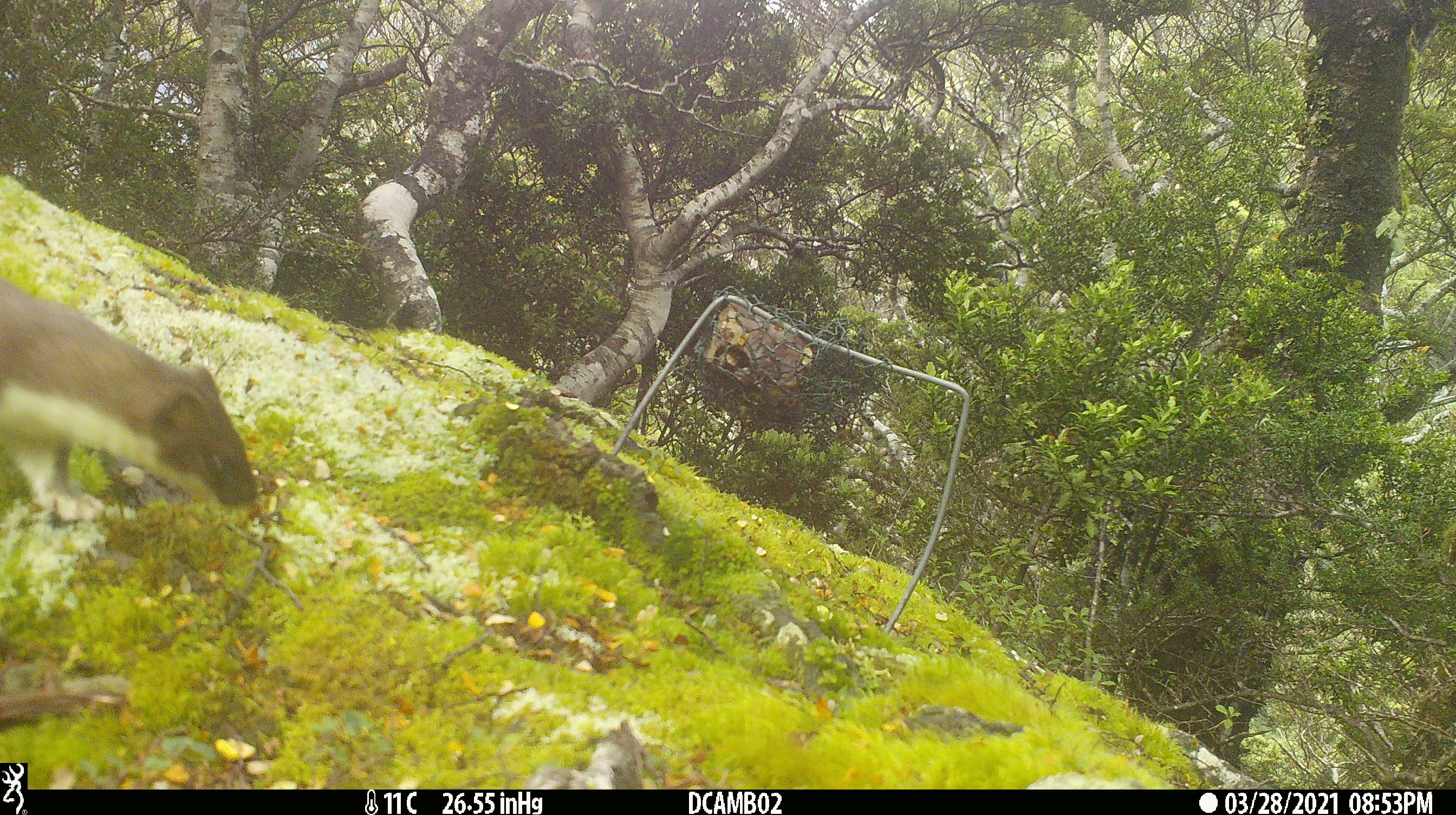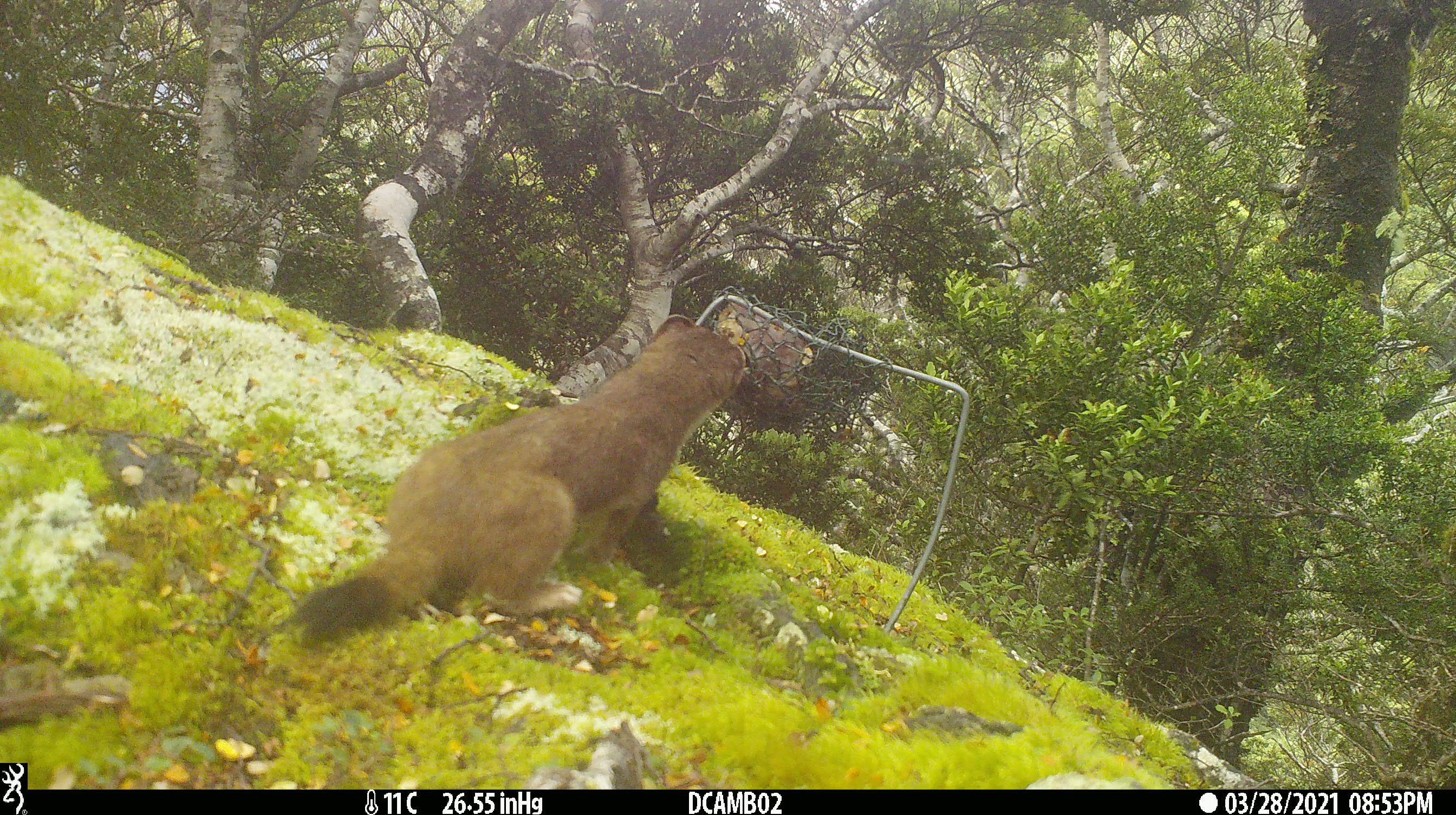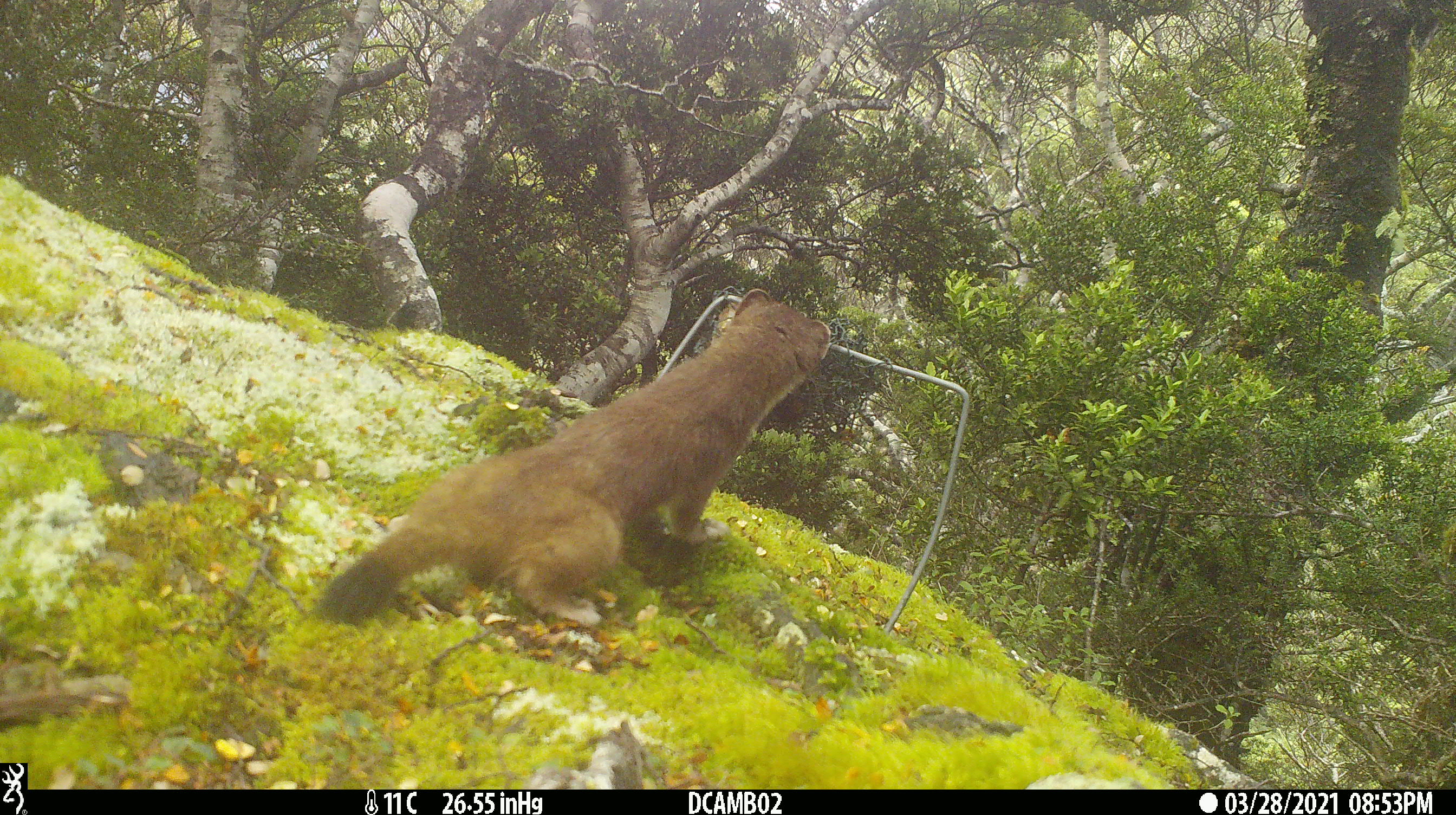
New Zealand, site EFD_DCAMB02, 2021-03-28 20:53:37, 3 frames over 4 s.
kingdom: Animalia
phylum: Chordata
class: Mammalia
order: Carnivora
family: Mustelidae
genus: Mustela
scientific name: Mustela erminea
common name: stoat